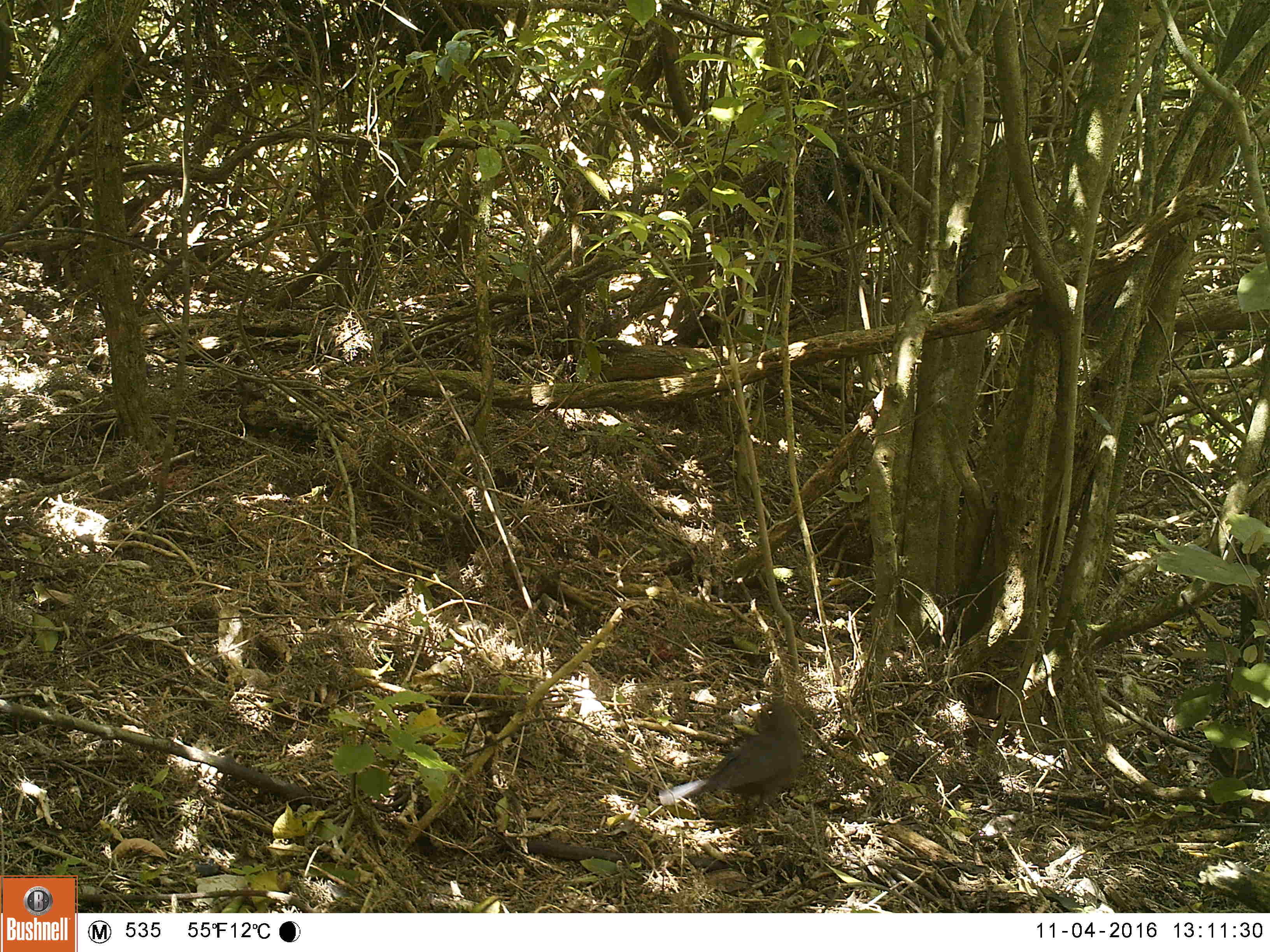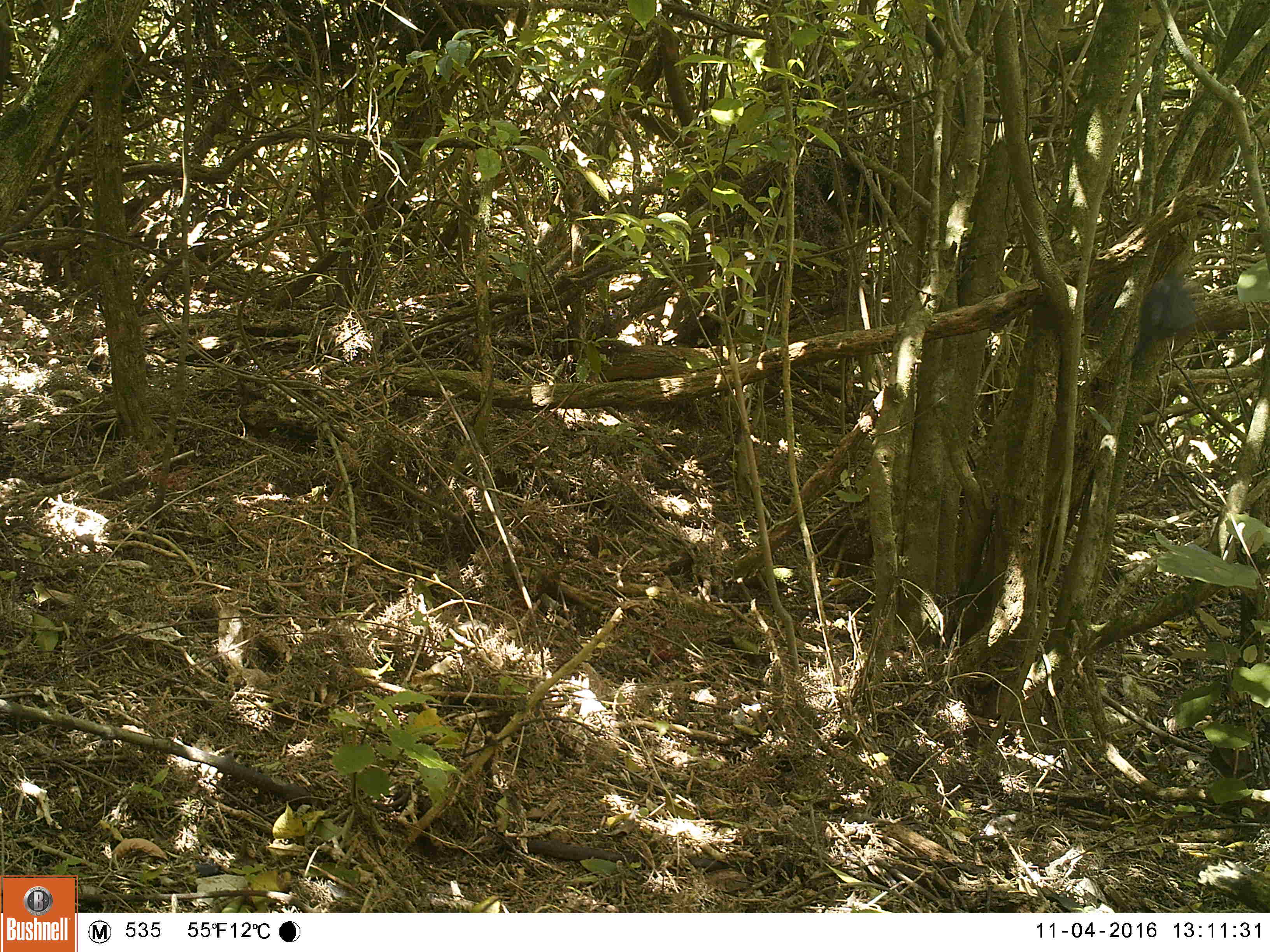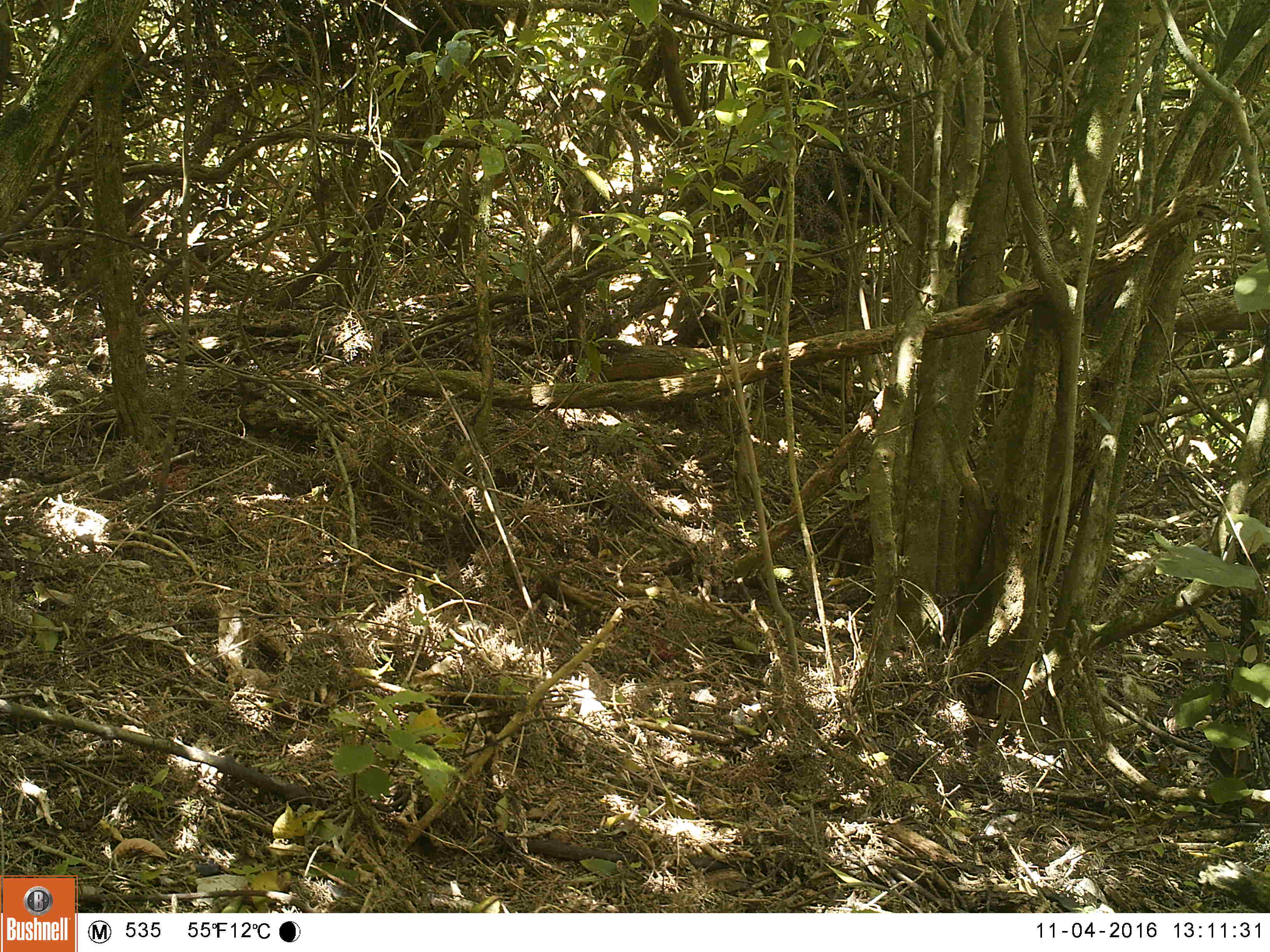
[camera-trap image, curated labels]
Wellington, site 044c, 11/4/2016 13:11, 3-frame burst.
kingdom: Animalia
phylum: Chordata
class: Aves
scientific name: Aves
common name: bird